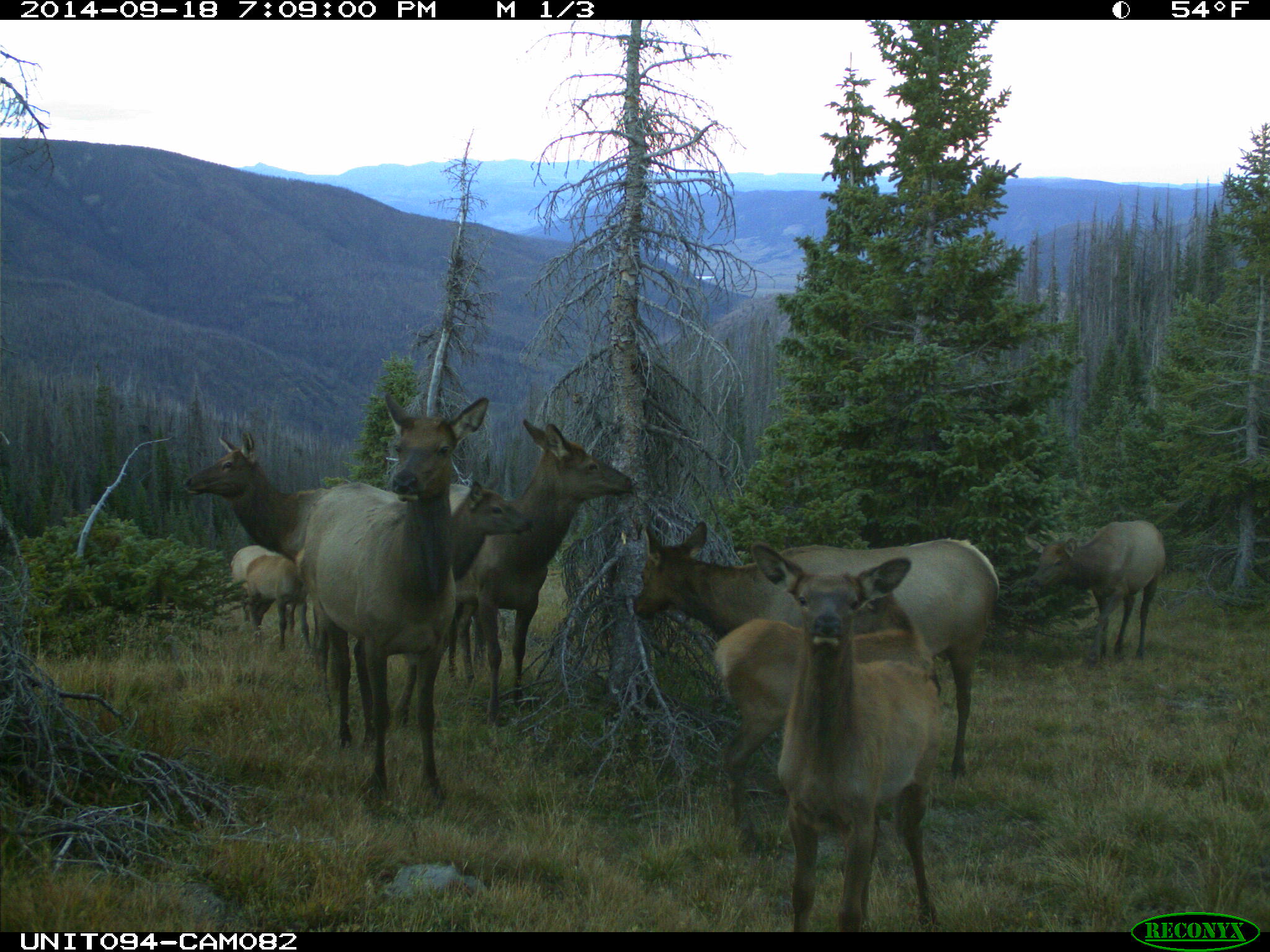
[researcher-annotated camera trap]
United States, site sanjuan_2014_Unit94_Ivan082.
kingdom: Animalia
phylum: Chordata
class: Mammalia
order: Artiodactyla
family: Cervidae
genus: Cervus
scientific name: Cervus elaphus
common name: red deer